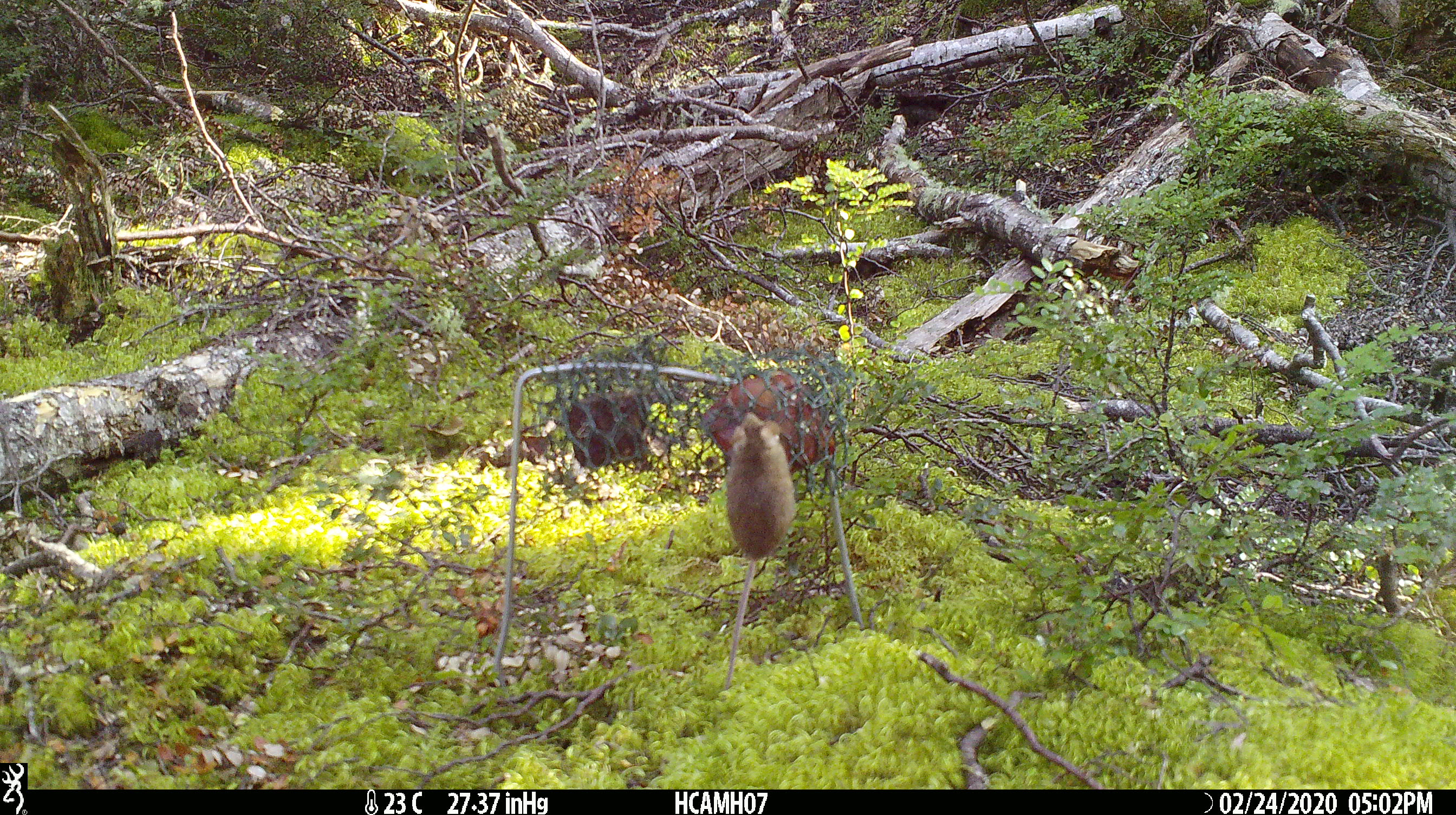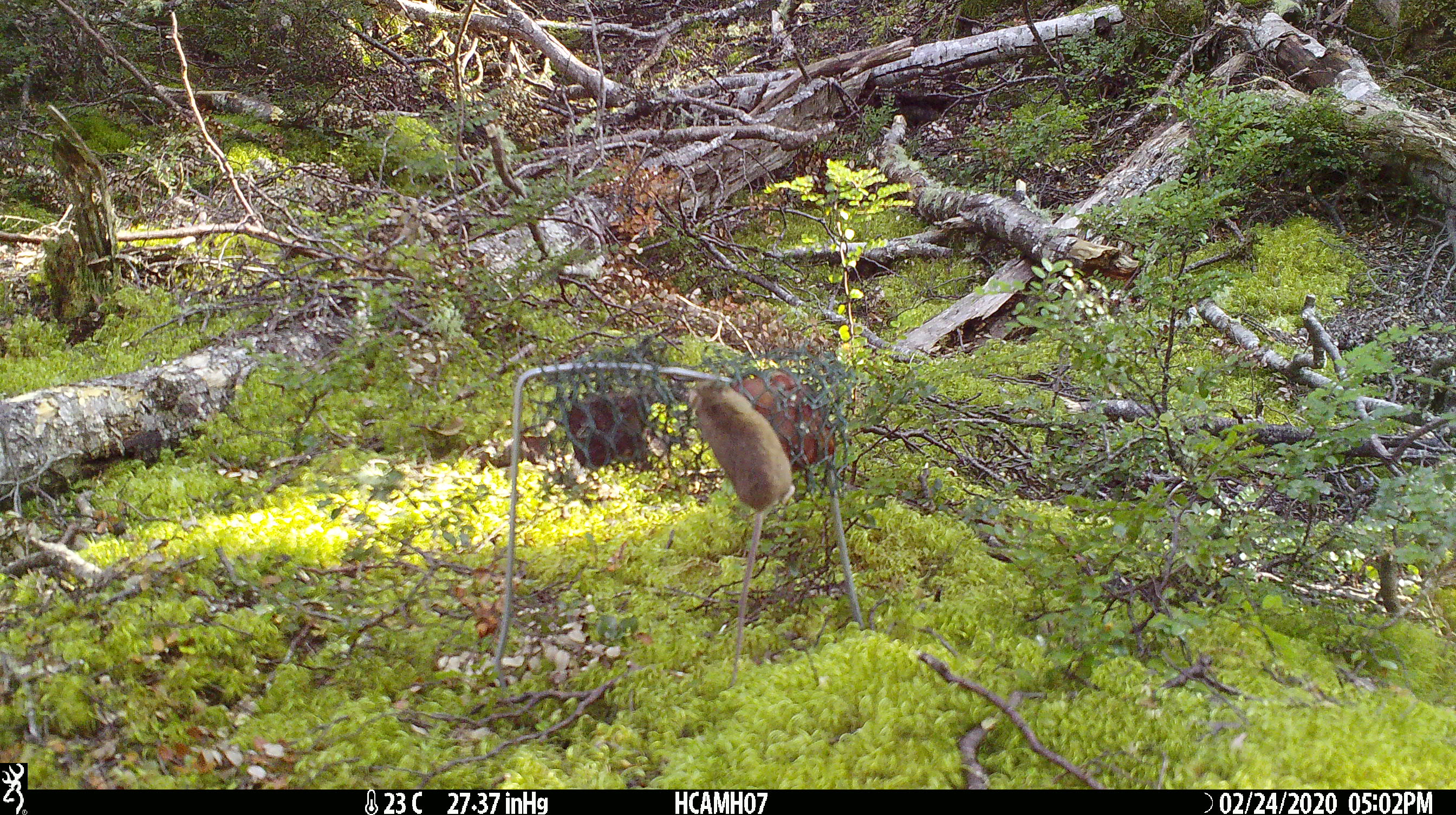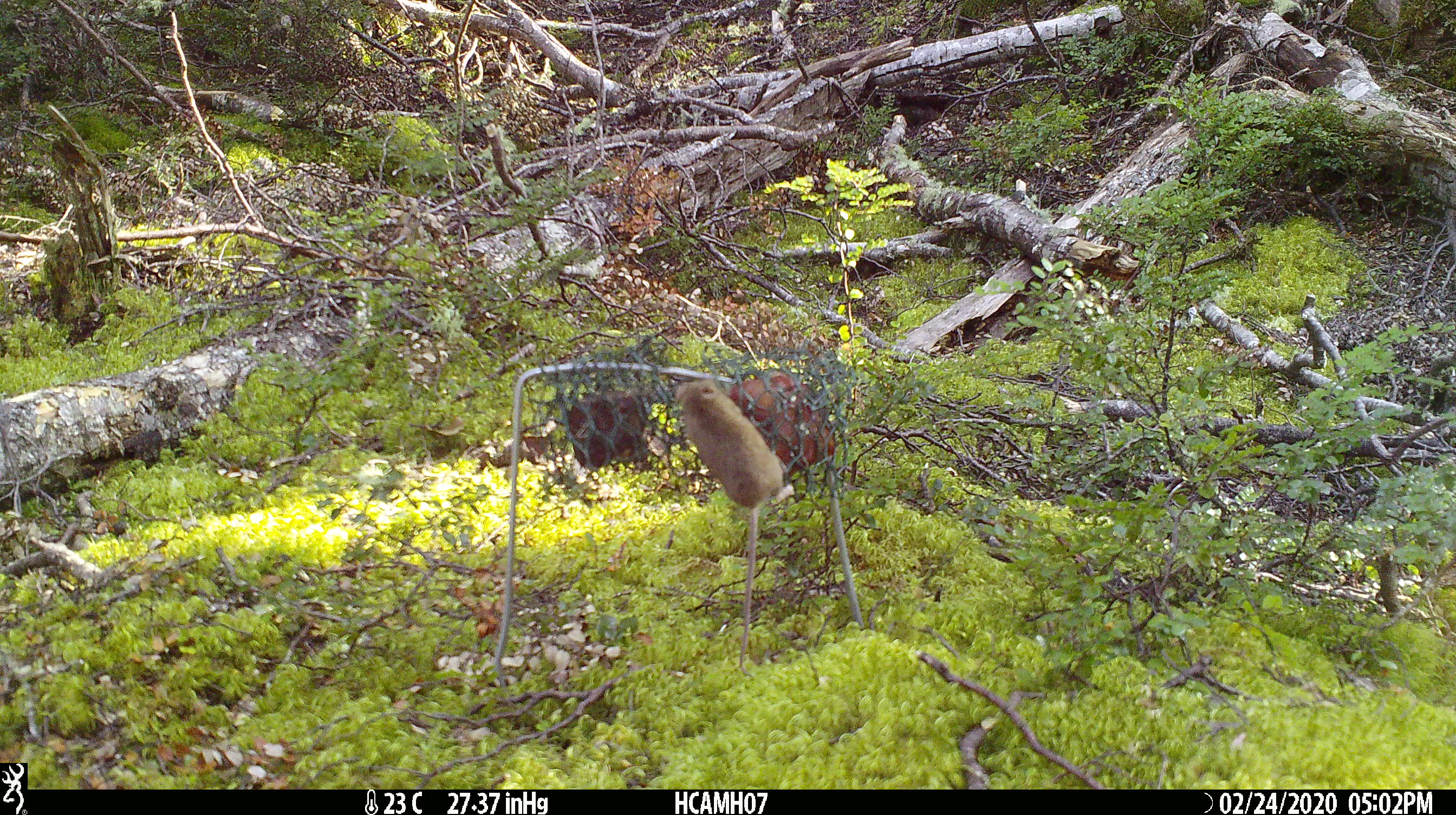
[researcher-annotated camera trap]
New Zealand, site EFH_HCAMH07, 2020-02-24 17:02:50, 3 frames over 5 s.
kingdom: Animalia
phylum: Chordata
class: Mammalia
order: Rodentia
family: Muridae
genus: Mus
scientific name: Mus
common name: mouse